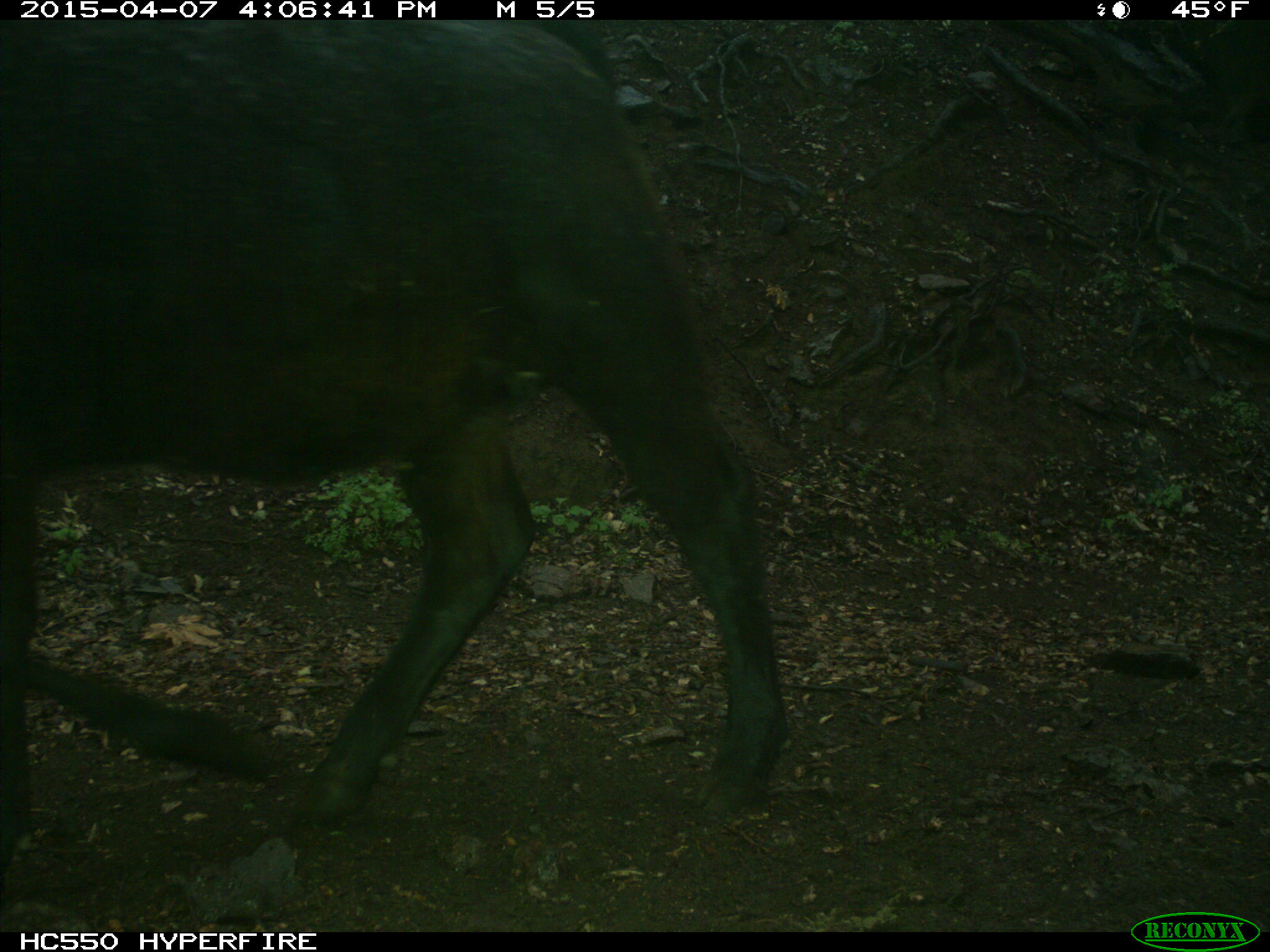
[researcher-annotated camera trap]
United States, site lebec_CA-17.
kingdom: Animalia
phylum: Chordata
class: Mammalia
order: Artiodactyla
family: Bovidae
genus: Bos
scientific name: Bos taurus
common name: domestic cow